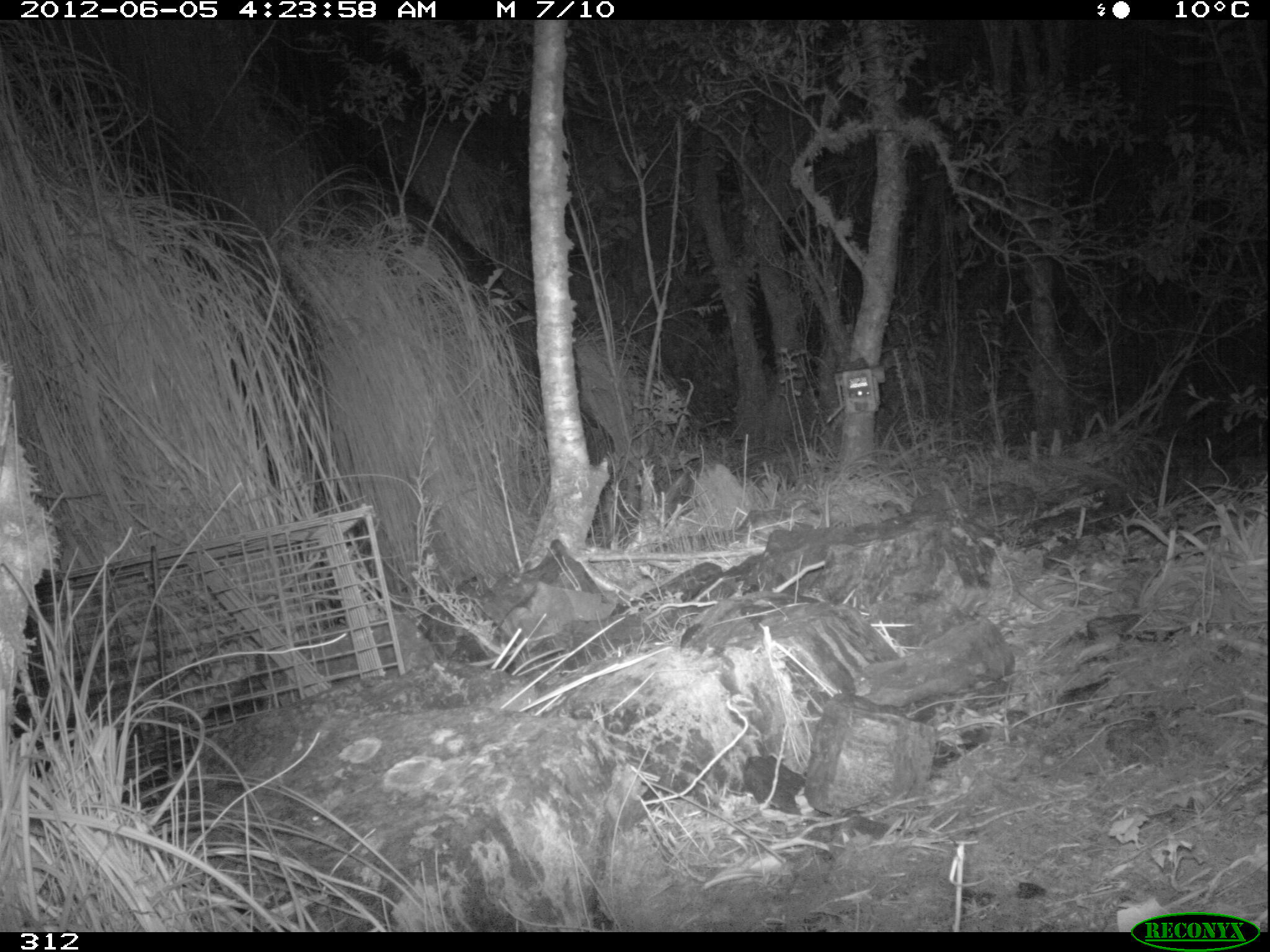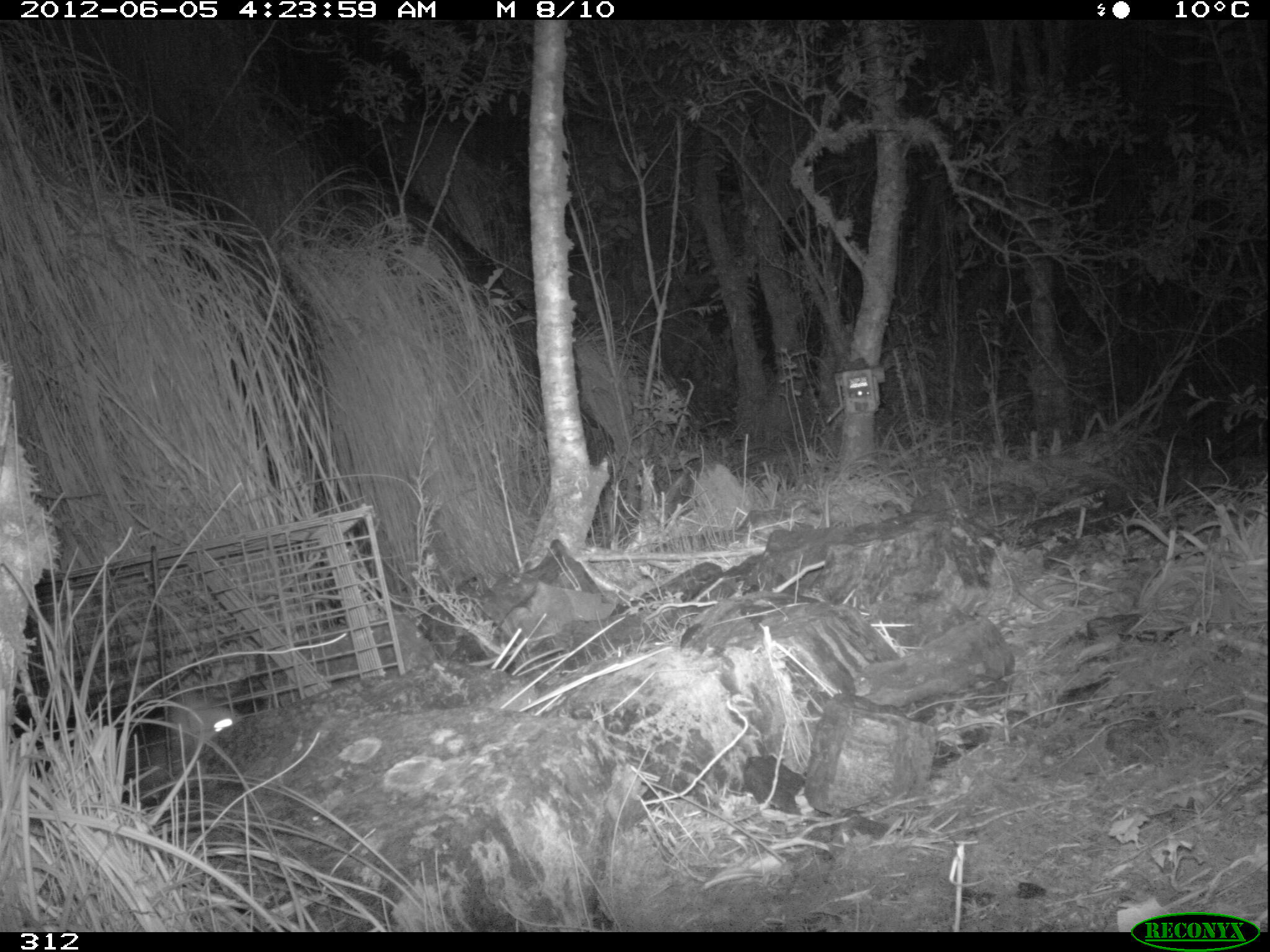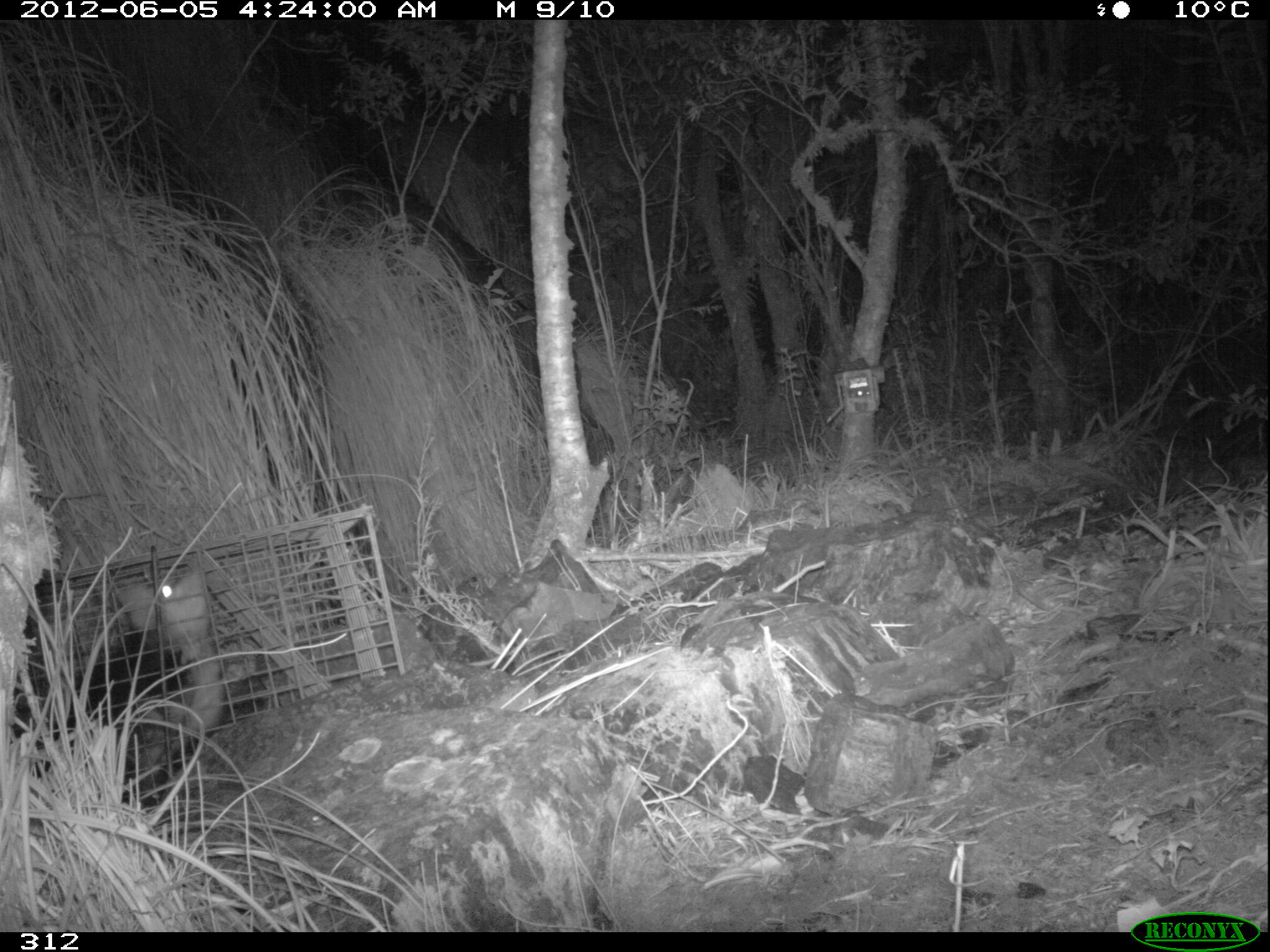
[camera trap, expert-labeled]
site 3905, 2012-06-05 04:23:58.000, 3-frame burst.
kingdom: Animalia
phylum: Chordata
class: Mammalia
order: Didelphimorphia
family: Didelphidae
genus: Didelphis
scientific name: Didelphis pernigra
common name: andean white-eared opossum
Didelphis pernigra (andean white-eared opossum).